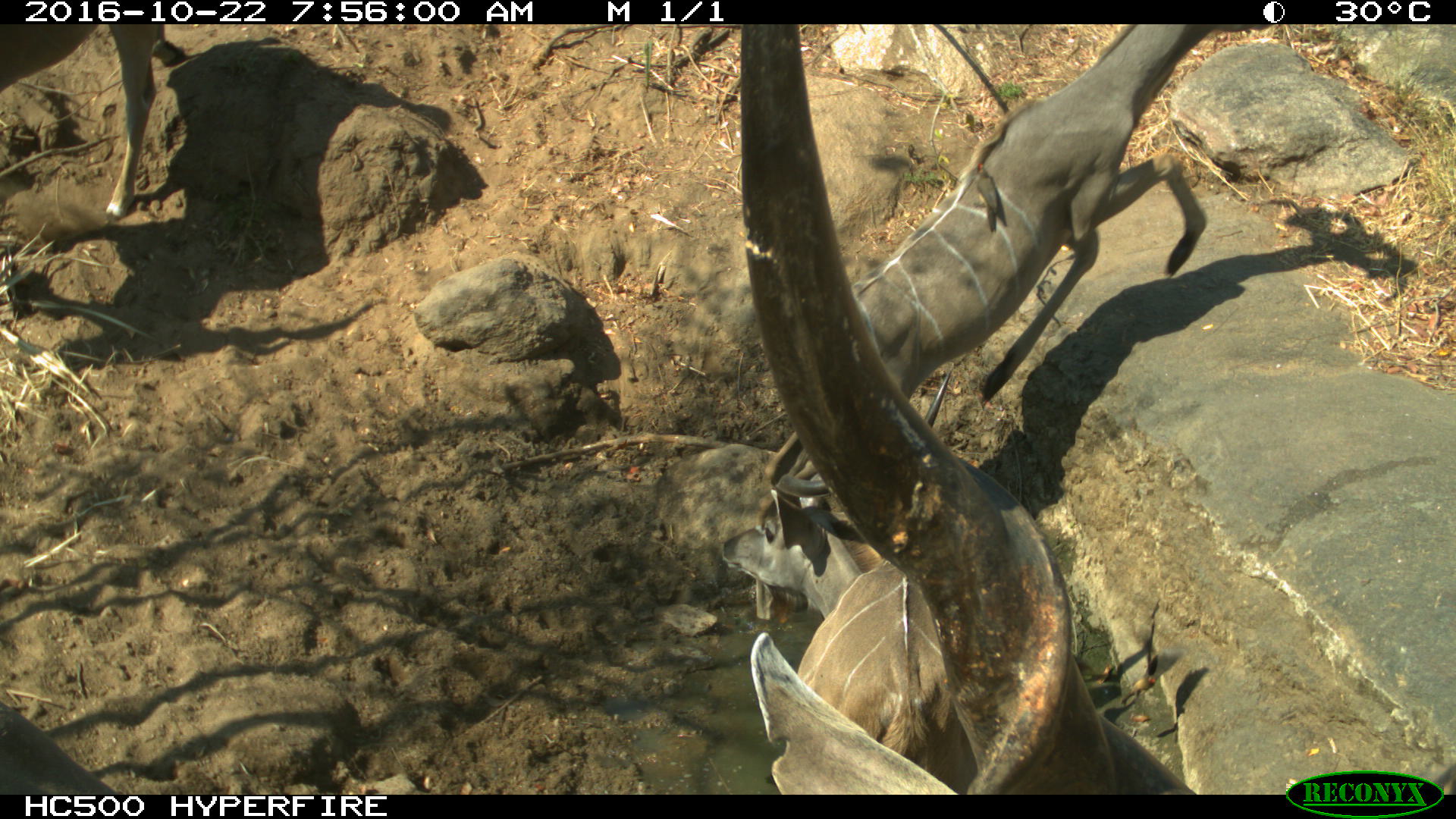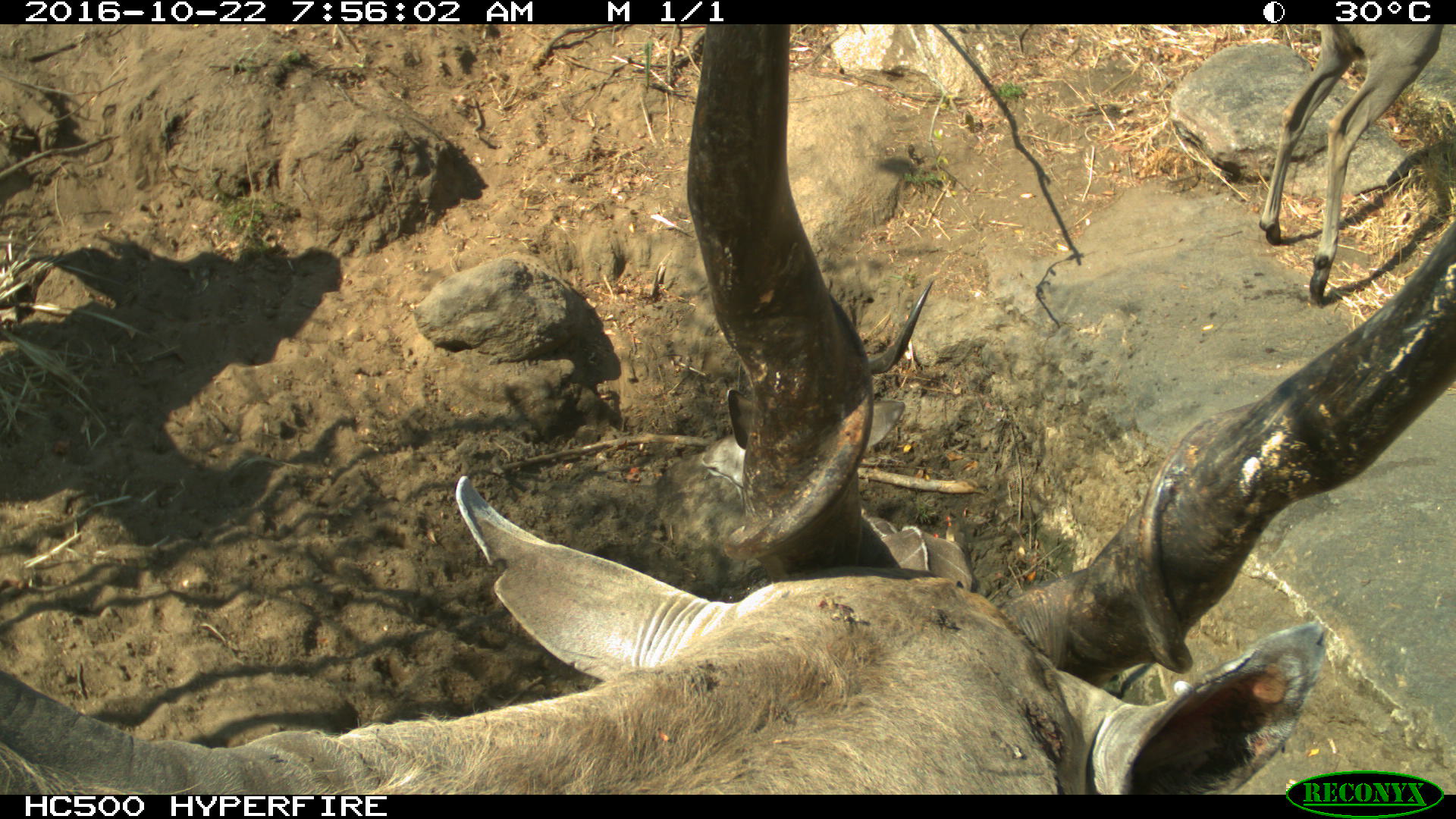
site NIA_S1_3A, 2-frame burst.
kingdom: Animalia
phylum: Chordata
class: Mammalia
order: Artiodactyla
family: Bovidae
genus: Tragelaphus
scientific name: Tragelaphus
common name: kudu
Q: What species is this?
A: Kudu (Tragelaphus).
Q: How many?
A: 3.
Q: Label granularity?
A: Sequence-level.